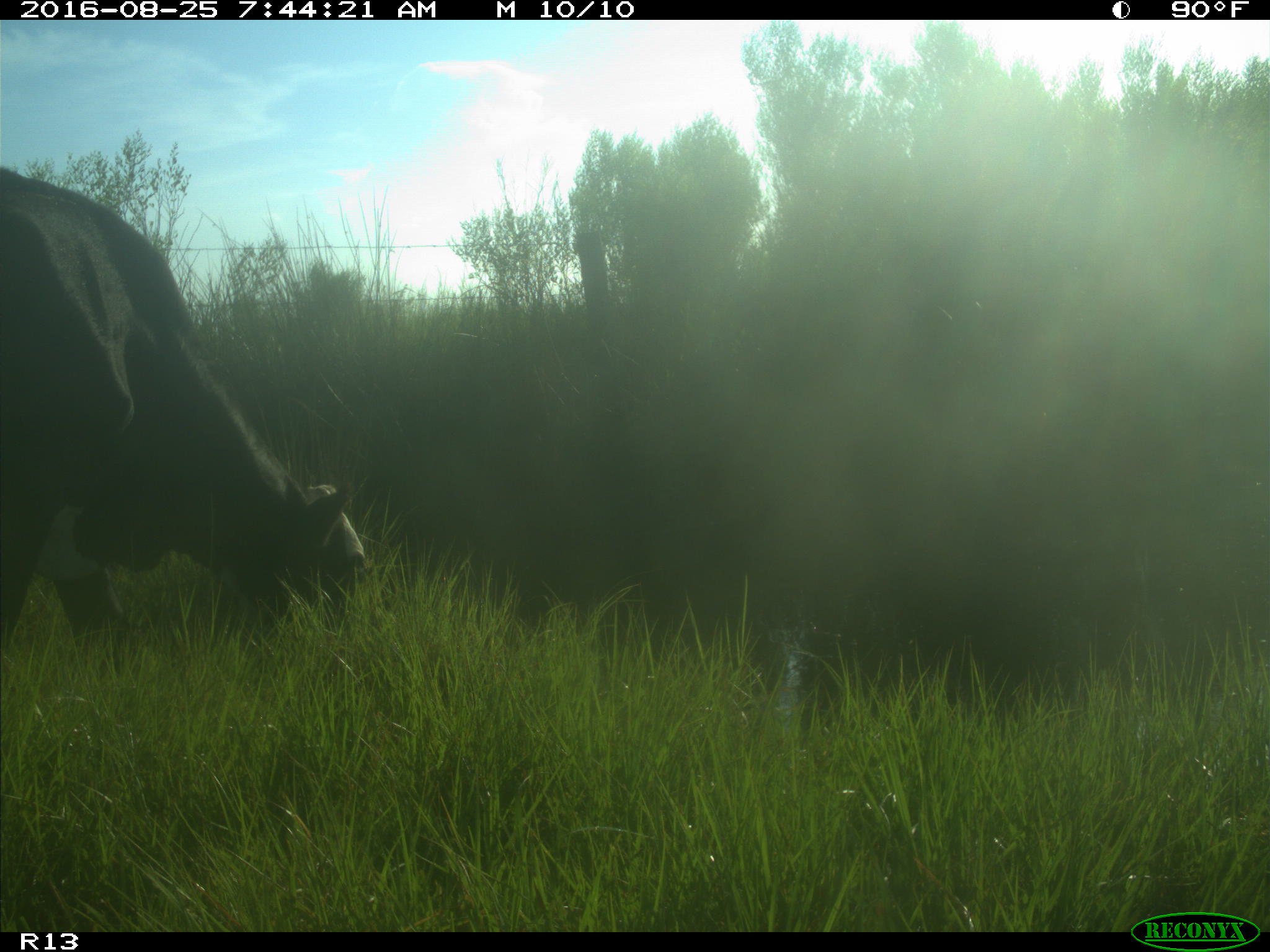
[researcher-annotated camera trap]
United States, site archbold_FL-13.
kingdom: Animalia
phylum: Chordata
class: Mammalia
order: Artiodactyla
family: Bovidae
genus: Bos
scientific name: Bos taurus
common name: domestic cow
Bos taurus (domestic cow).